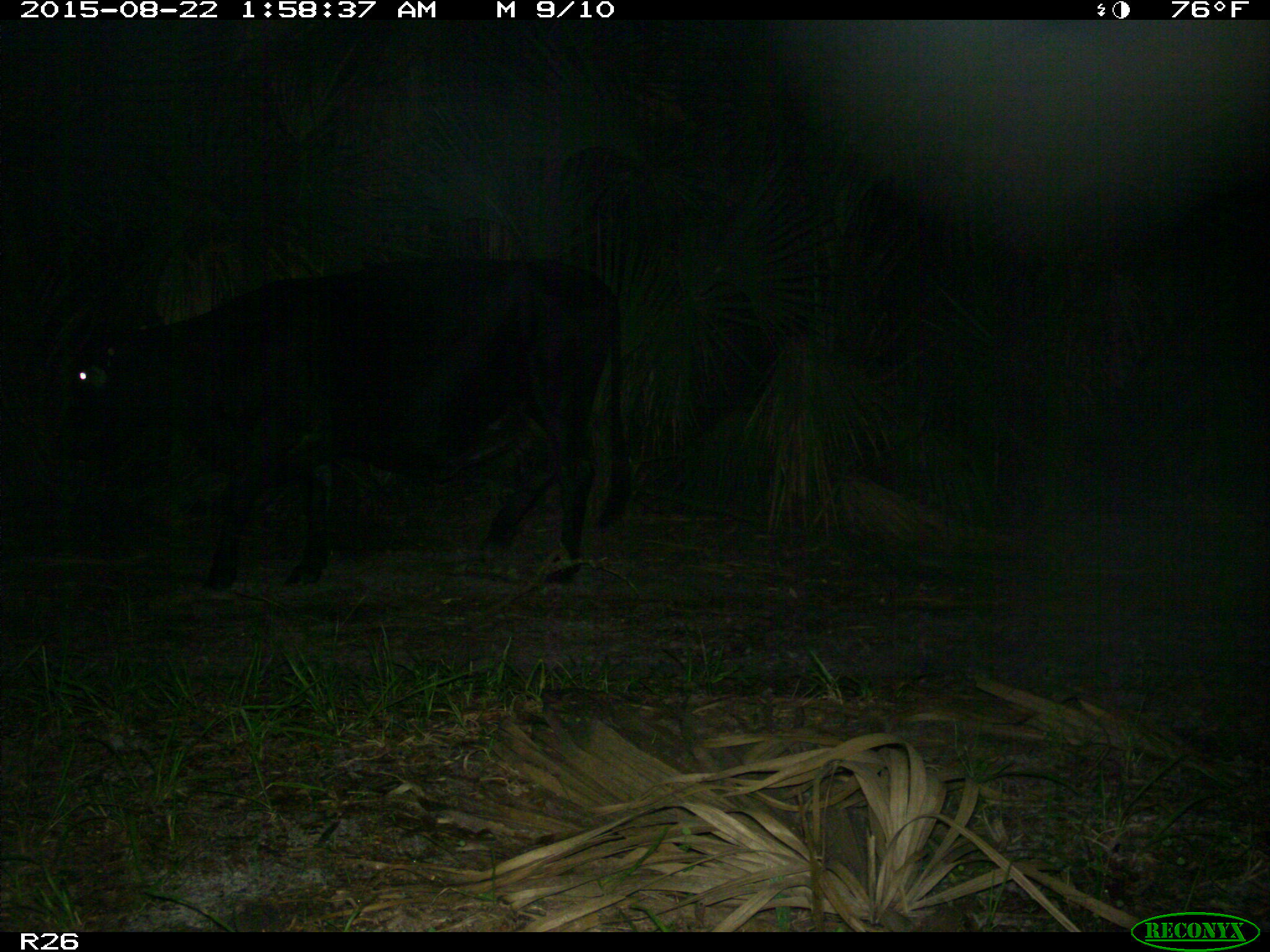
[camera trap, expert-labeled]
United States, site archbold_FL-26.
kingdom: Animalia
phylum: Chordata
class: Mammalia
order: Artiodactyla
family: Bovidae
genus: Bos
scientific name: Bos taurus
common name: domestic cow